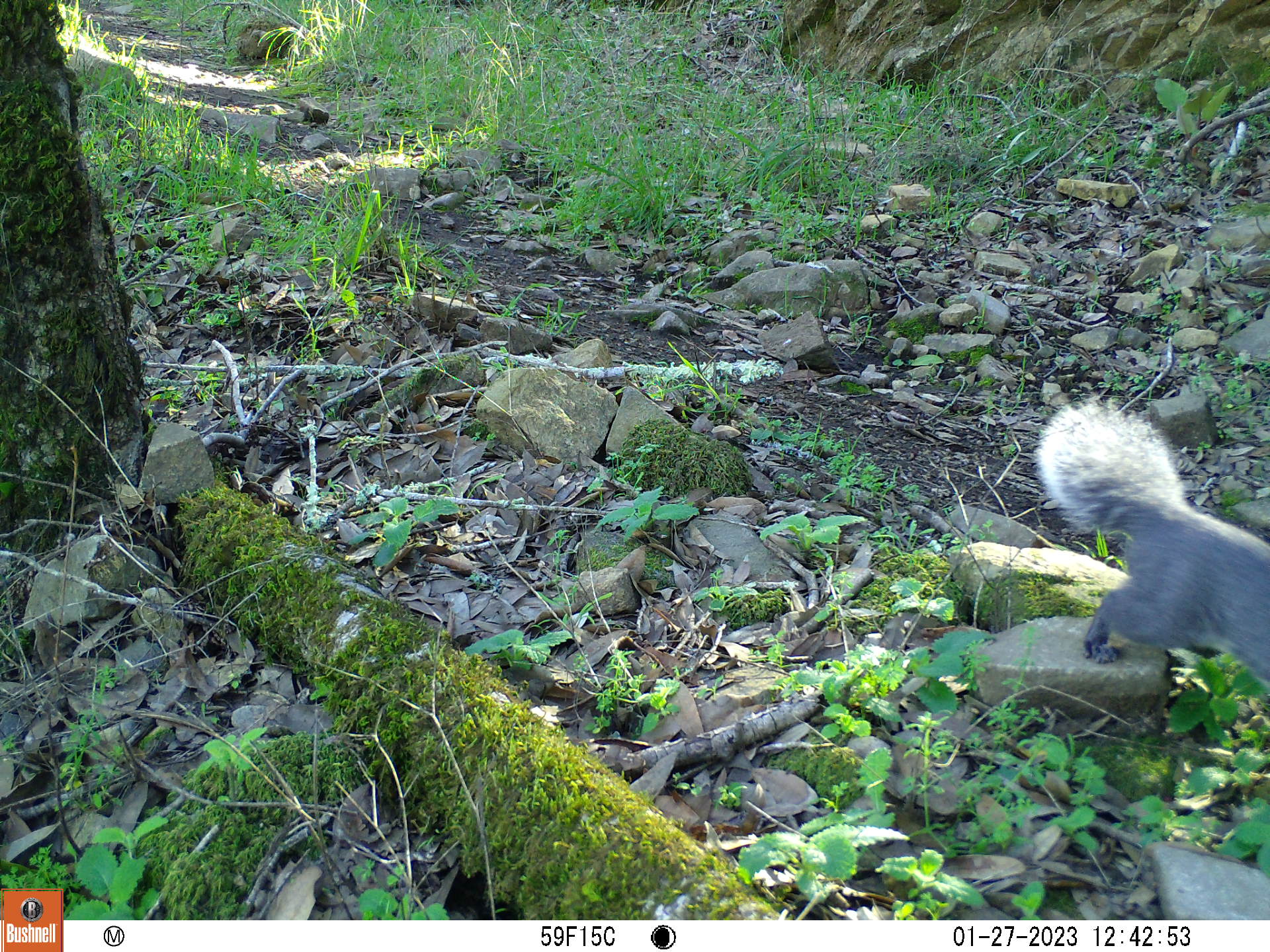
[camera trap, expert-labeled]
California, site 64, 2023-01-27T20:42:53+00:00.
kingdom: Animalia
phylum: Chordata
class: Mammalia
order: Rodentia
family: Sciuridae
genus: Sciurus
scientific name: Sciurus griseus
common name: western gray squirrel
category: western grey squirrel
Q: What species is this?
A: Western grey squirrel (western gray squirrel) (Sciurus griseus).